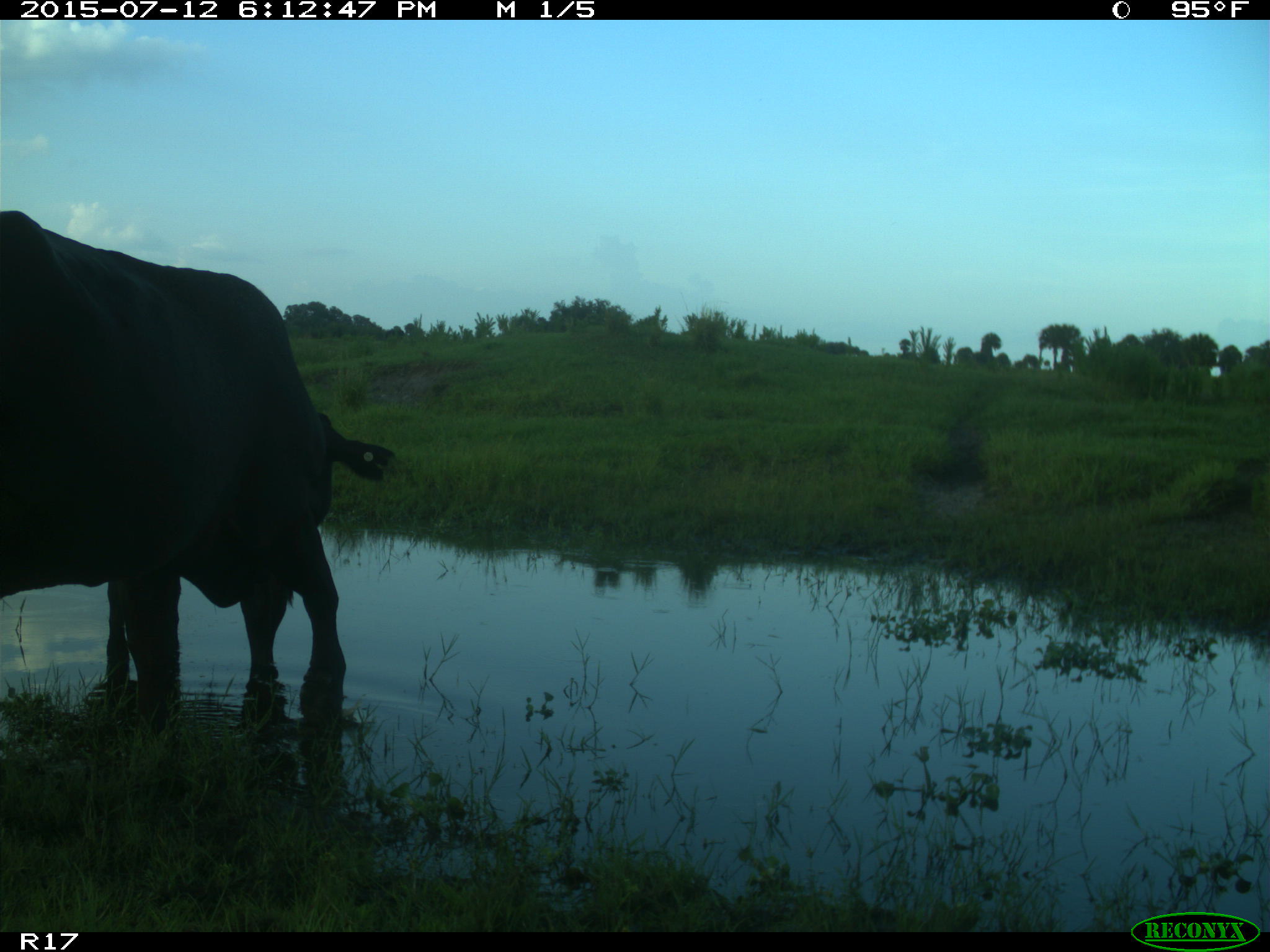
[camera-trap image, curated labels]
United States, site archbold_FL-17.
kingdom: Animalia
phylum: Chordata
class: Mammalia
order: Artiodactyla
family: Bovidae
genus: Bos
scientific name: Bos taurus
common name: domestic cow